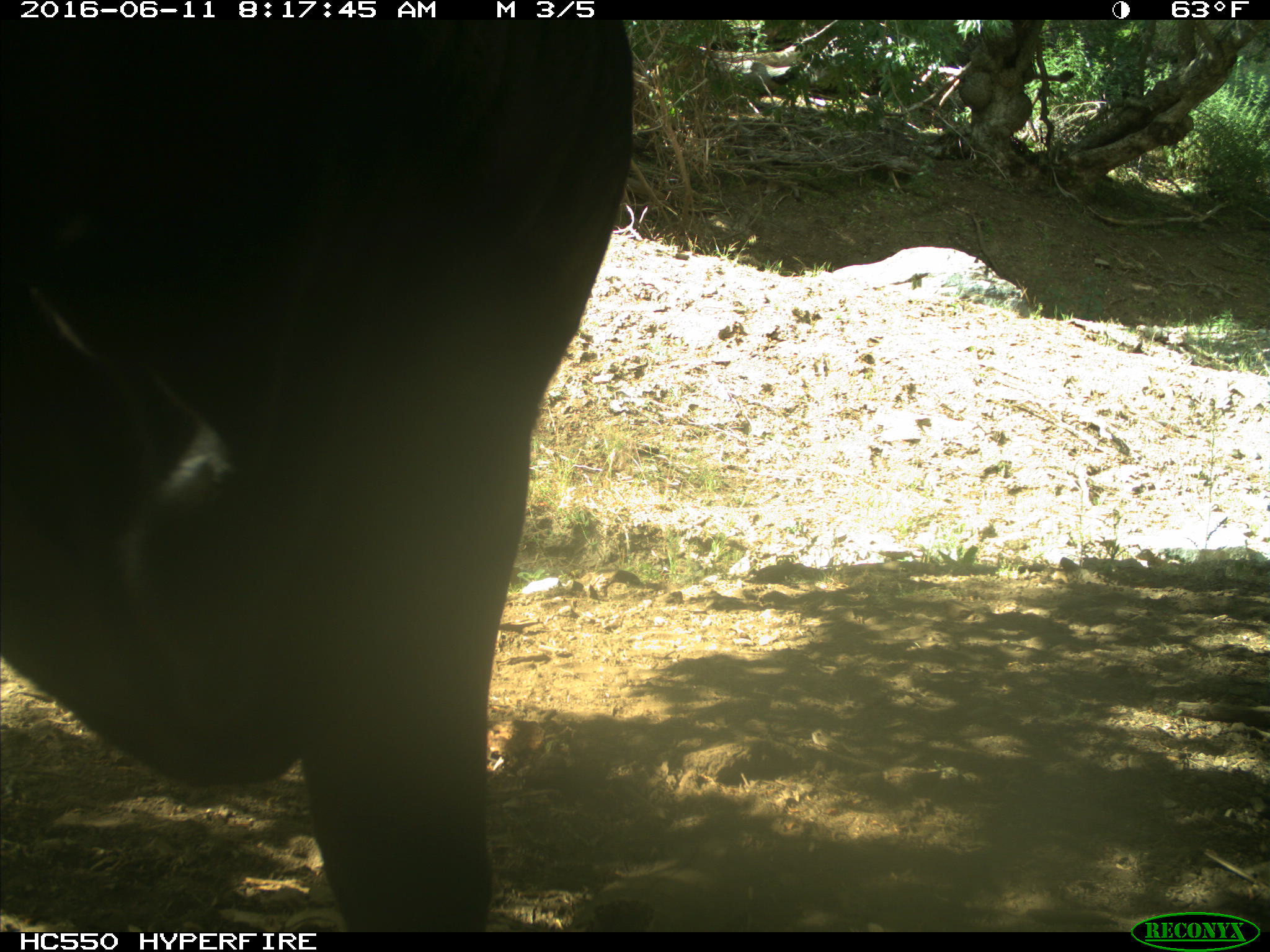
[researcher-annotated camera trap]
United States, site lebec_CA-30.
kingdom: Animalia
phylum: Chordata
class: Mammalia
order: Artiodactyla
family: Bovidae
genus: Bos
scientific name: Bos taurus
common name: domestic cow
Bos taurus (domestic cow).